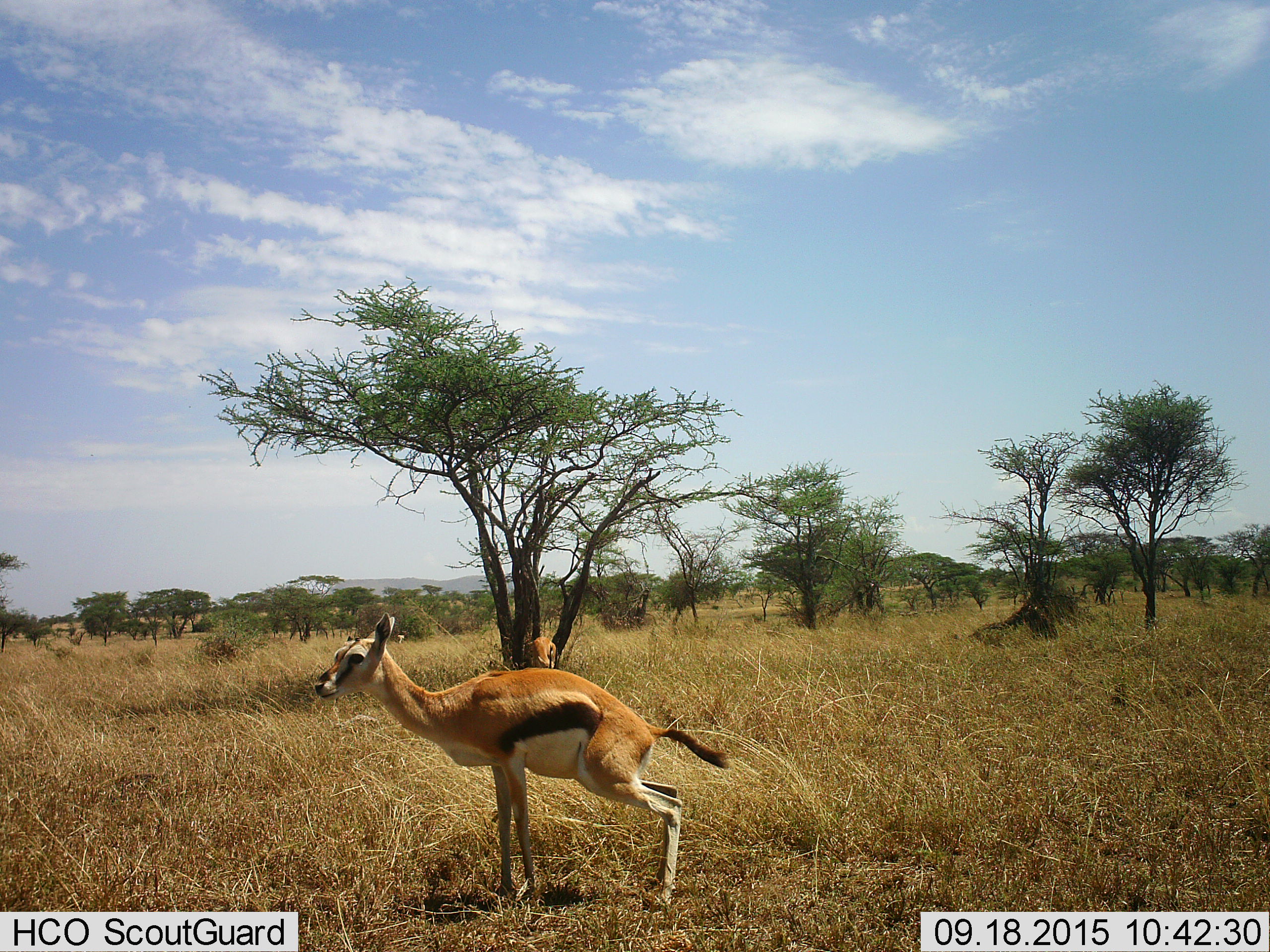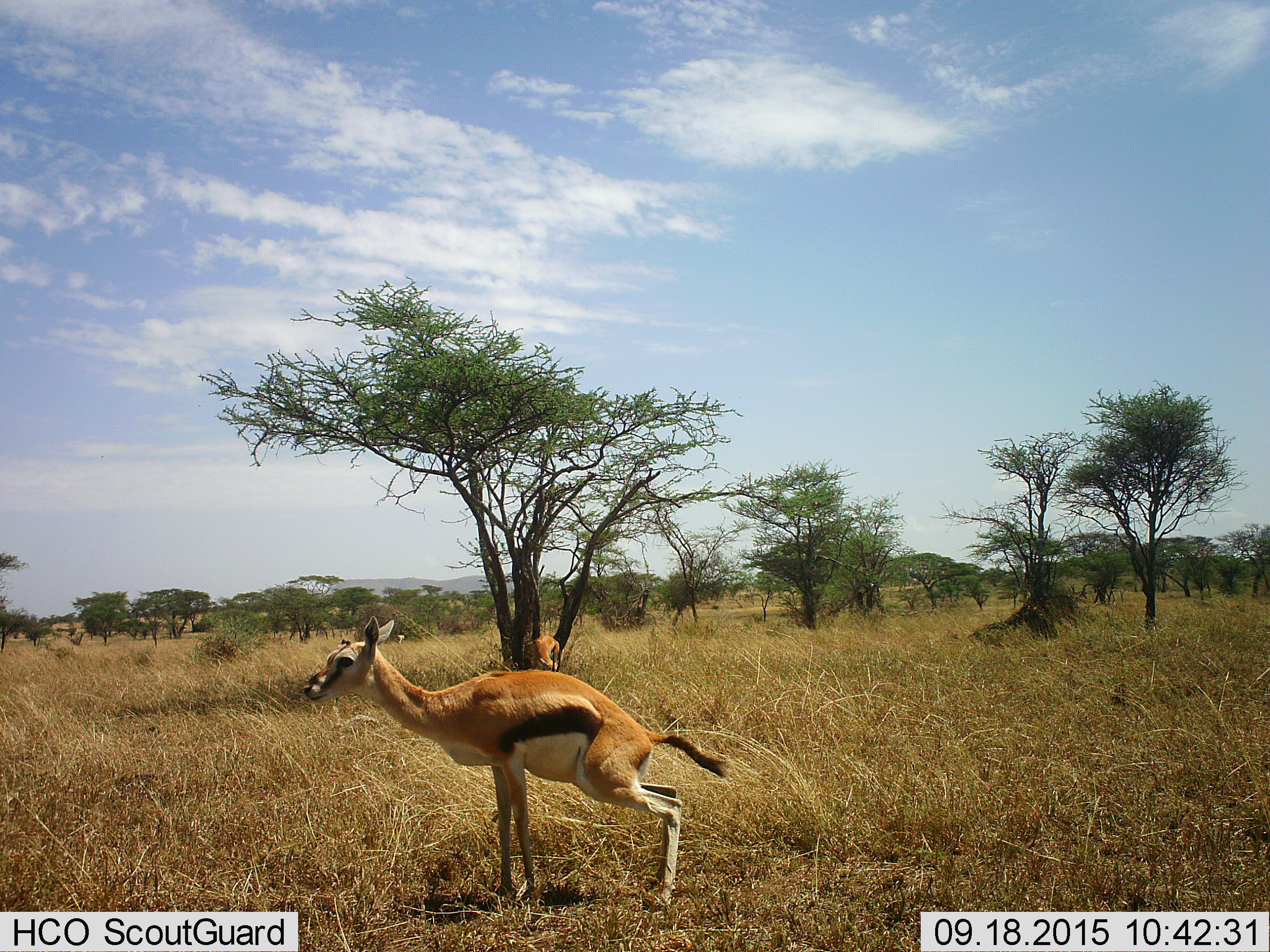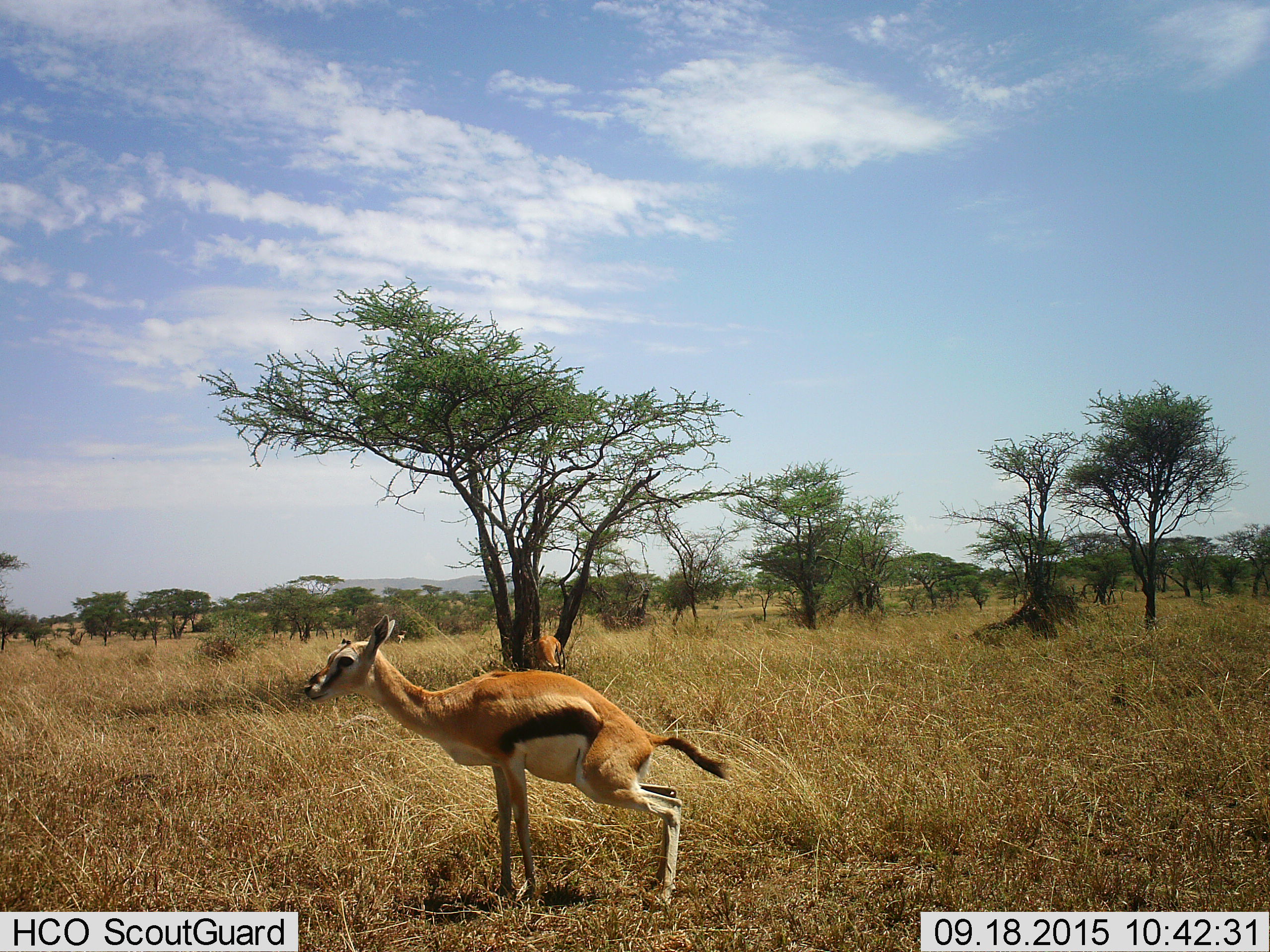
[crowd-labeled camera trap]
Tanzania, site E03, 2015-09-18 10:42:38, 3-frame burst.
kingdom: Animalia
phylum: Chordata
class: Mammalia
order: Artiodactyla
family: Bovidae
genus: Eudorcas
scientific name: Eudorcas thomsonii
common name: thomson's gazelle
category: gazellethomsons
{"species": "gazellethomsons (thomson's gazelle) (Eudorcas thomsonii)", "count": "2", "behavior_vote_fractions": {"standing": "79%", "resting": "0%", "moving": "21%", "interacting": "21%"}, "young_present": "7%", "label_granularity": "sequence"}